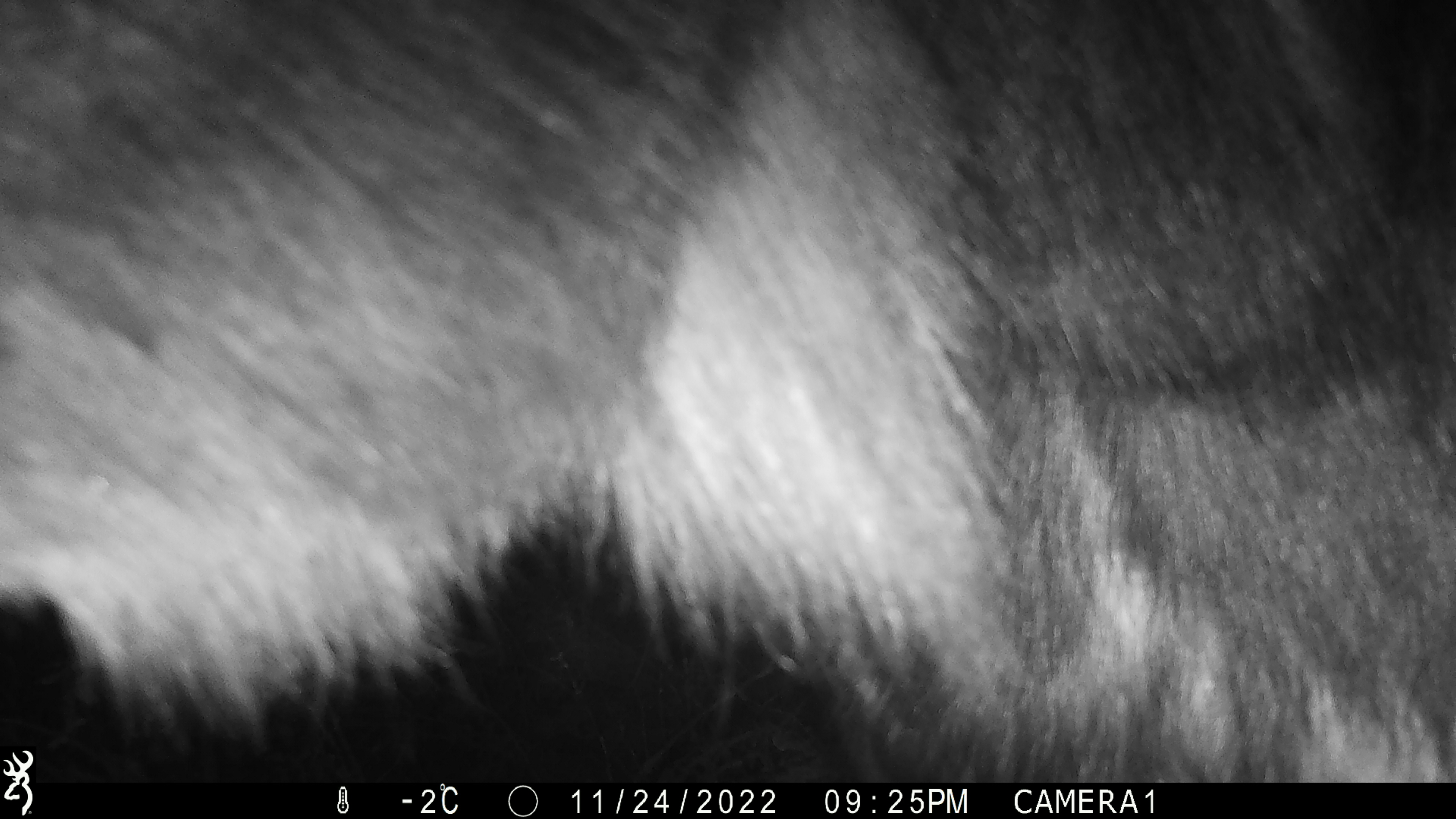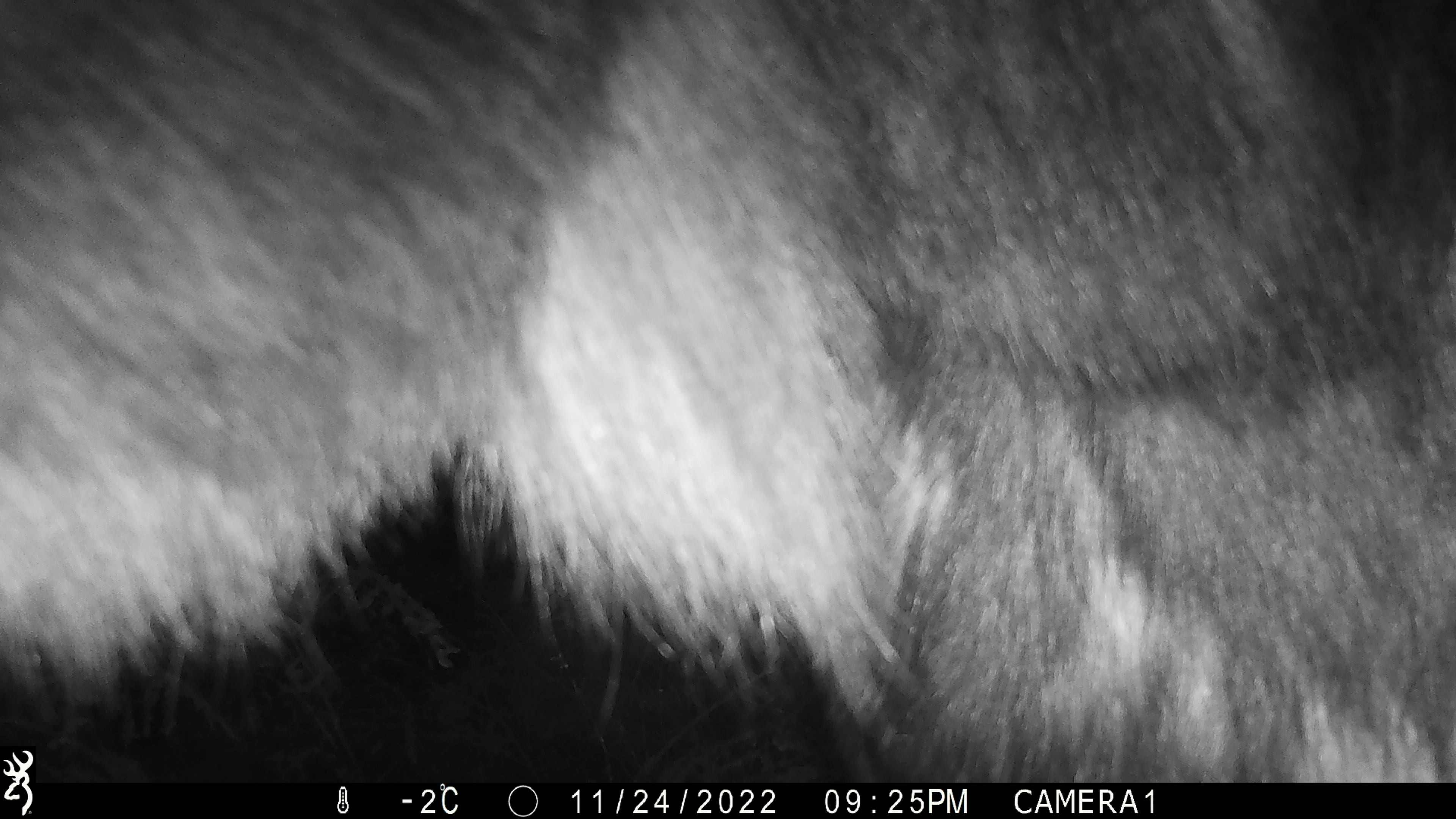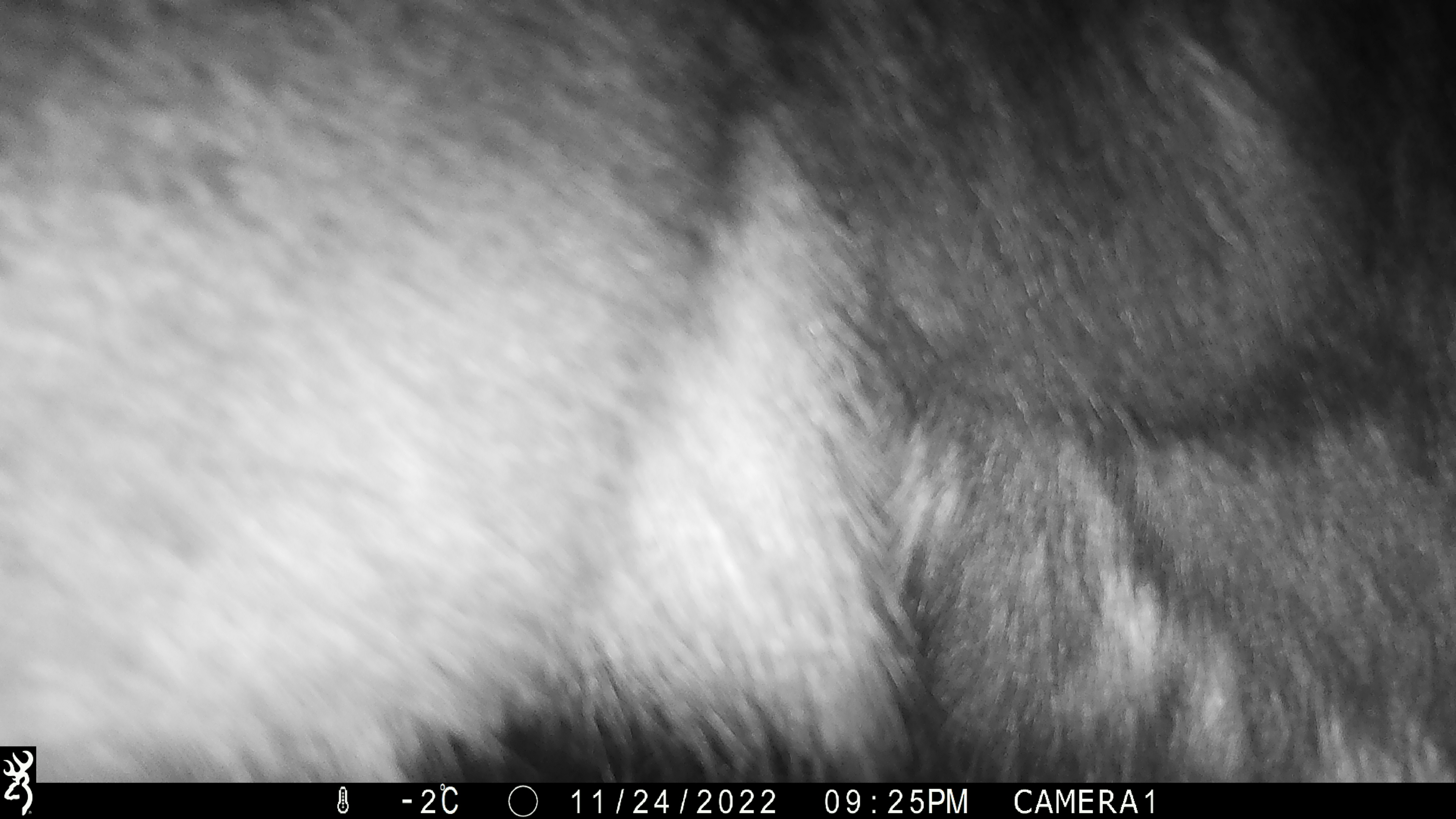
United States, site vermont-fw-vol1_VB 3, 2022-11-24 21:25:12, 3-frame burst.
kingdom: Animalia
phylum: Chordata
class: Mammalia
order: Artiodactyla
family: Cervidae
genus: Alces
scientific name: Alces alces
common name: moose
Moose (Alces alces).